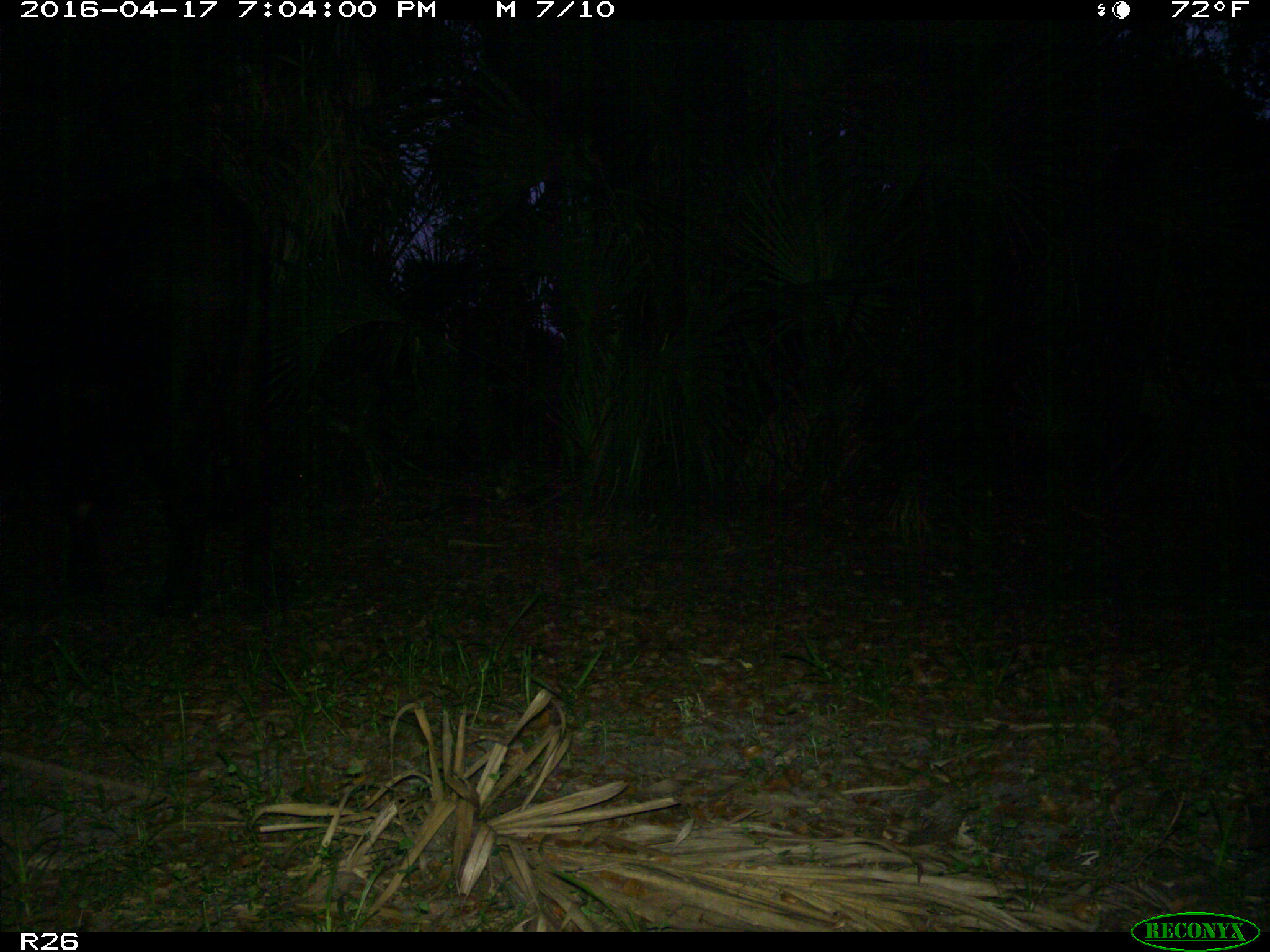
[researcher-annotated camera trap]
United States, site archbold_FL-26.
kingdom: Animalia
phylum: Chordata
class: Mammalia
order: Artiodactyla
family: Bovidae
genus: Bos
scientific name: Bos taurus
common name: domestic cow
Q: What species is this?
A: Bos taurus (domestic cow).